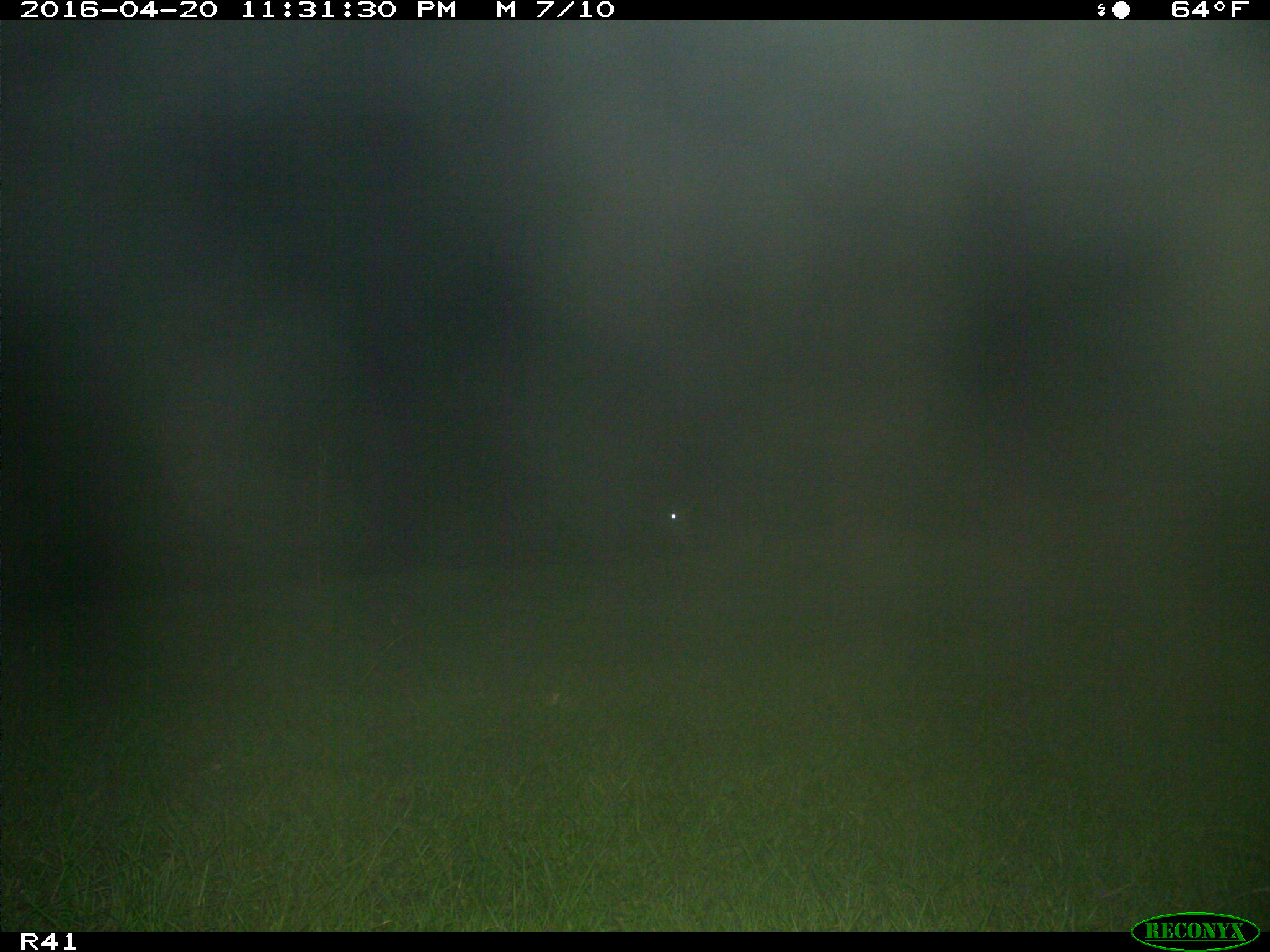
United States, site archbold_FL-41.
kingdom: Animalia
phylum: Chordata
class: Mammalia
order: Artiodactyla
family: Cervidae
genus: Odocoileus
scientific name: Odocoileus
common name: deer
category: unidentified deer